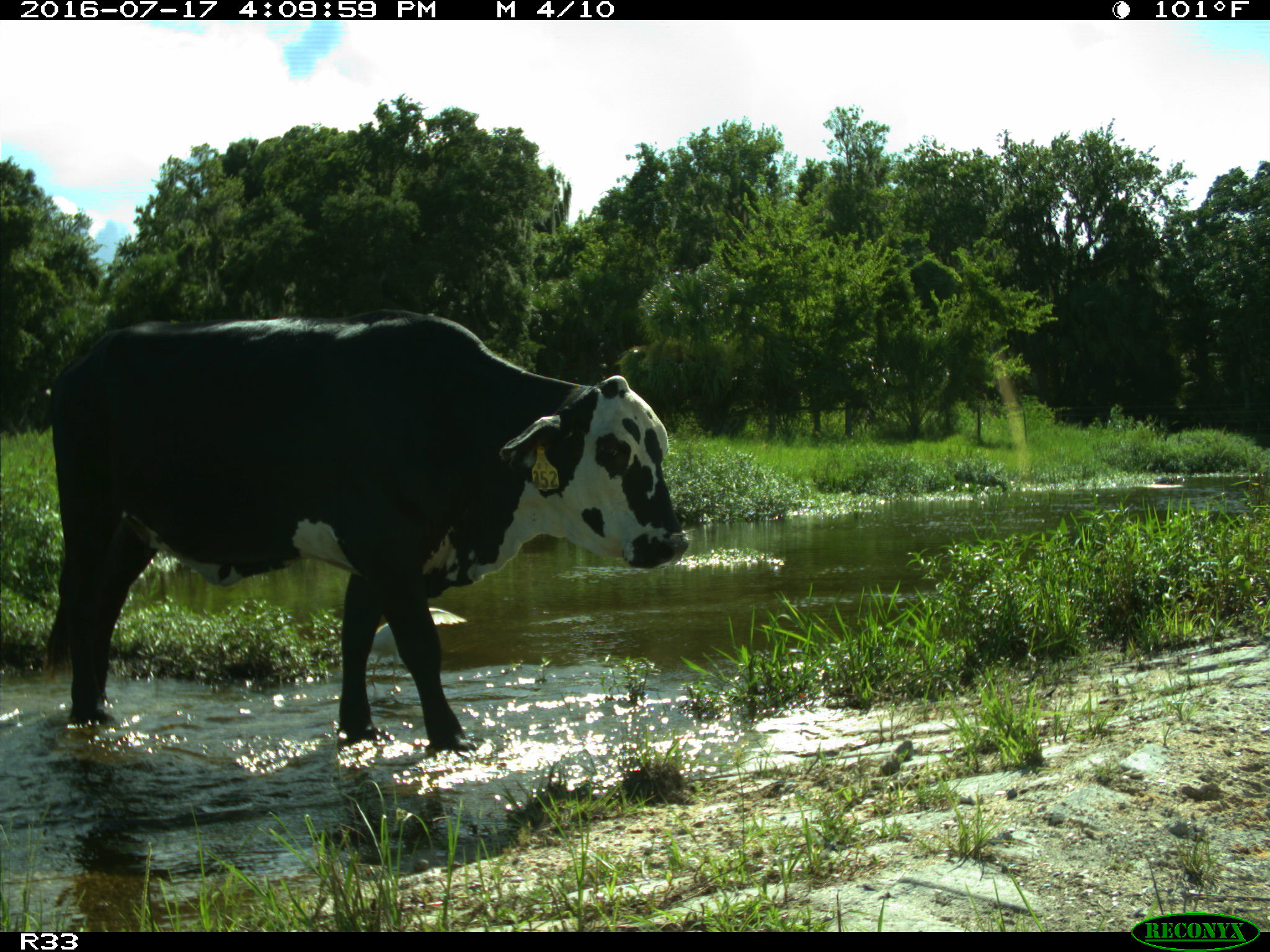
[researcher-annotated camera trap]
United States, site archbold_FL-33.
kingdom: Animalia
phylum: Chordata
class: Mammalia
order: Artiodactyla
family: Bovidae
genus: Bos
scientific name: Bos taurus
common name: domestic cow